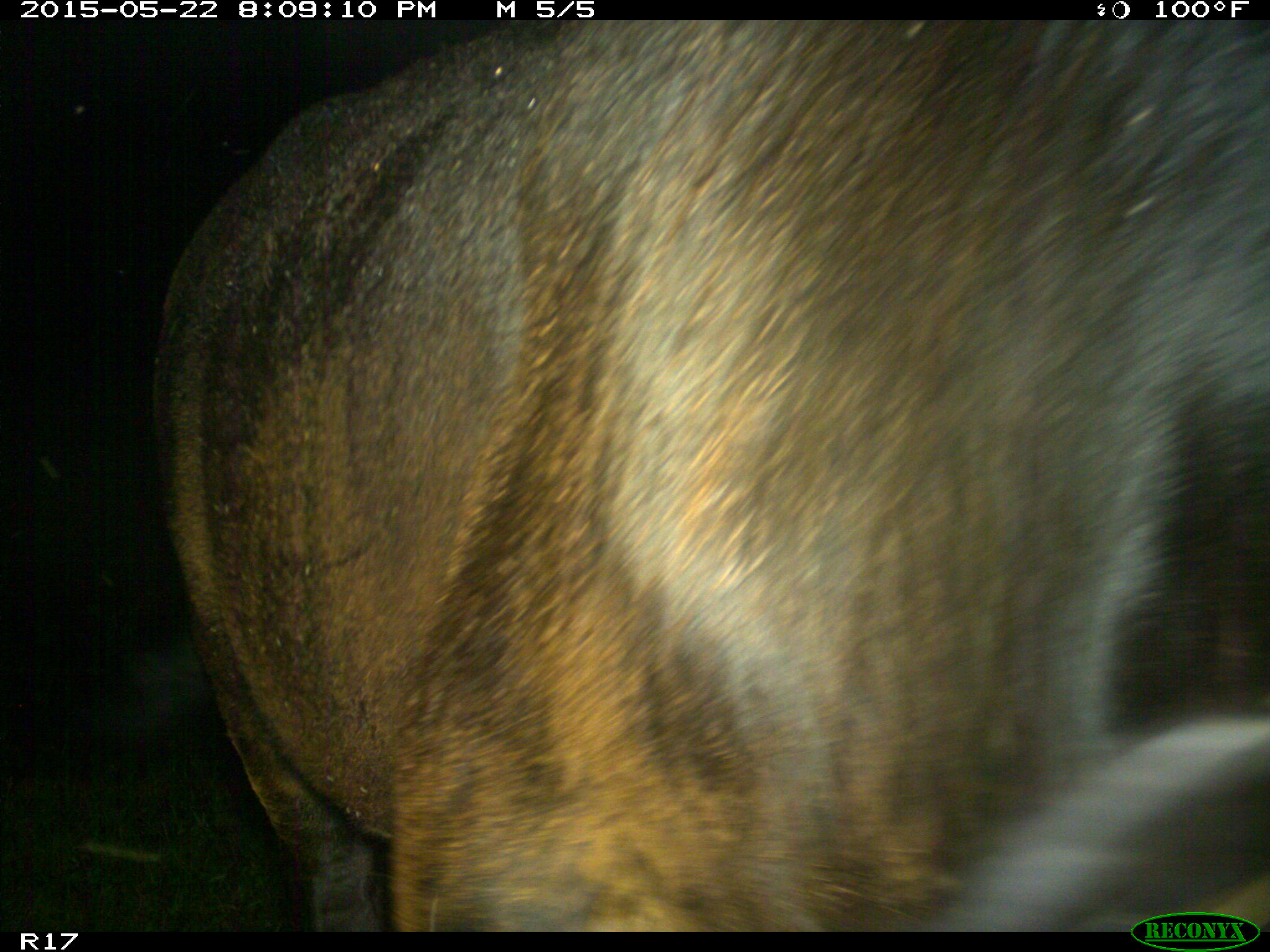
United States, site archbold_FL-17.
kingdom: Animalia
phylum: Chordata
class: Mammalia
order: Artiodactyla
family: Bovidae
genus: Bos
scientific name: Bos taurus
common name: domestic cow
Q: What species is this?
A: Bos taurus (domestic cow).